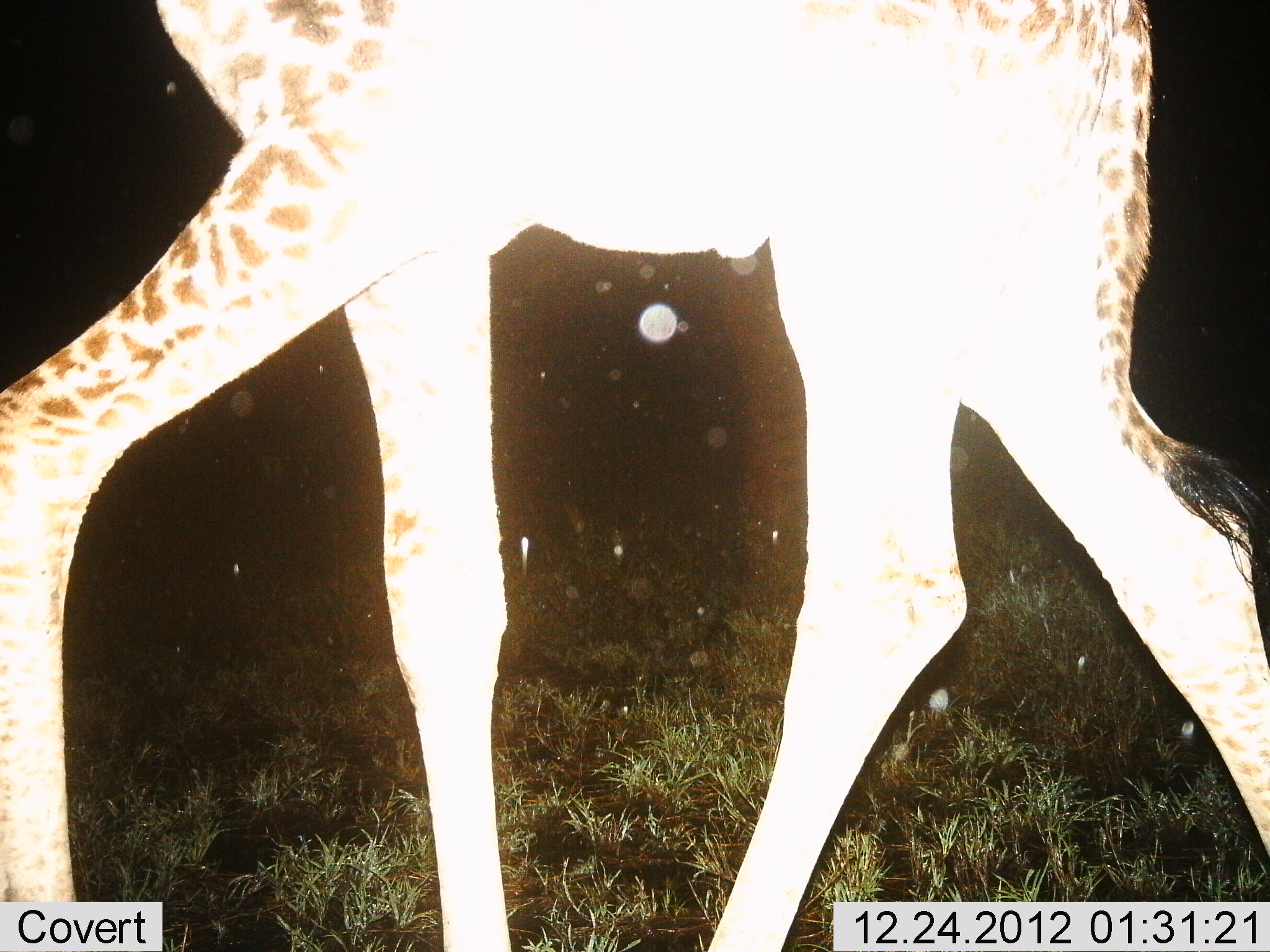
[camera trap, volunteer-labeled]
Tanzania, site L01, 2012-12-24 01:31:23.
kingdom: Animalia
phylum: Chordata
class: Mammalia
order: Artiodactyla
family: Giraffidae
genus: Giraffa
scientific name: Giraffa camelopardalis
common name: giraffe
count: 1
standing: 11%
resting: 0%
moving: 91%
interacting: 0%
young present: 11%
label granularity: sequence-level